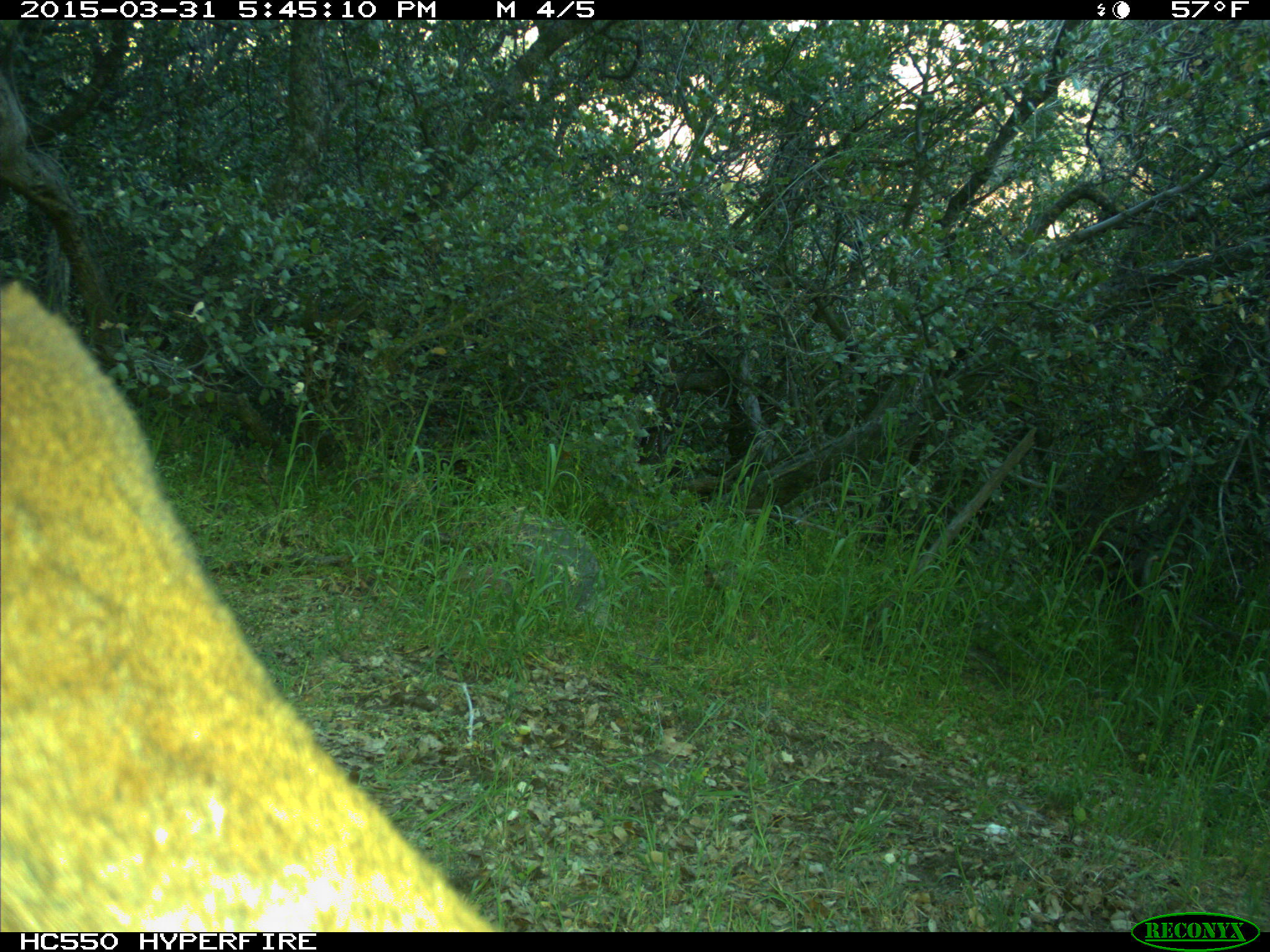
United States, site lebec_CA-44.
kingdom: Animalia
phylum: Chordata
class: Mammalia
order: Carnivora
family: Felidae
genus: Puma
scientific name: Puma concolor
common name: mountain lion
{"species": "Puma concolor (mountain lion)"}